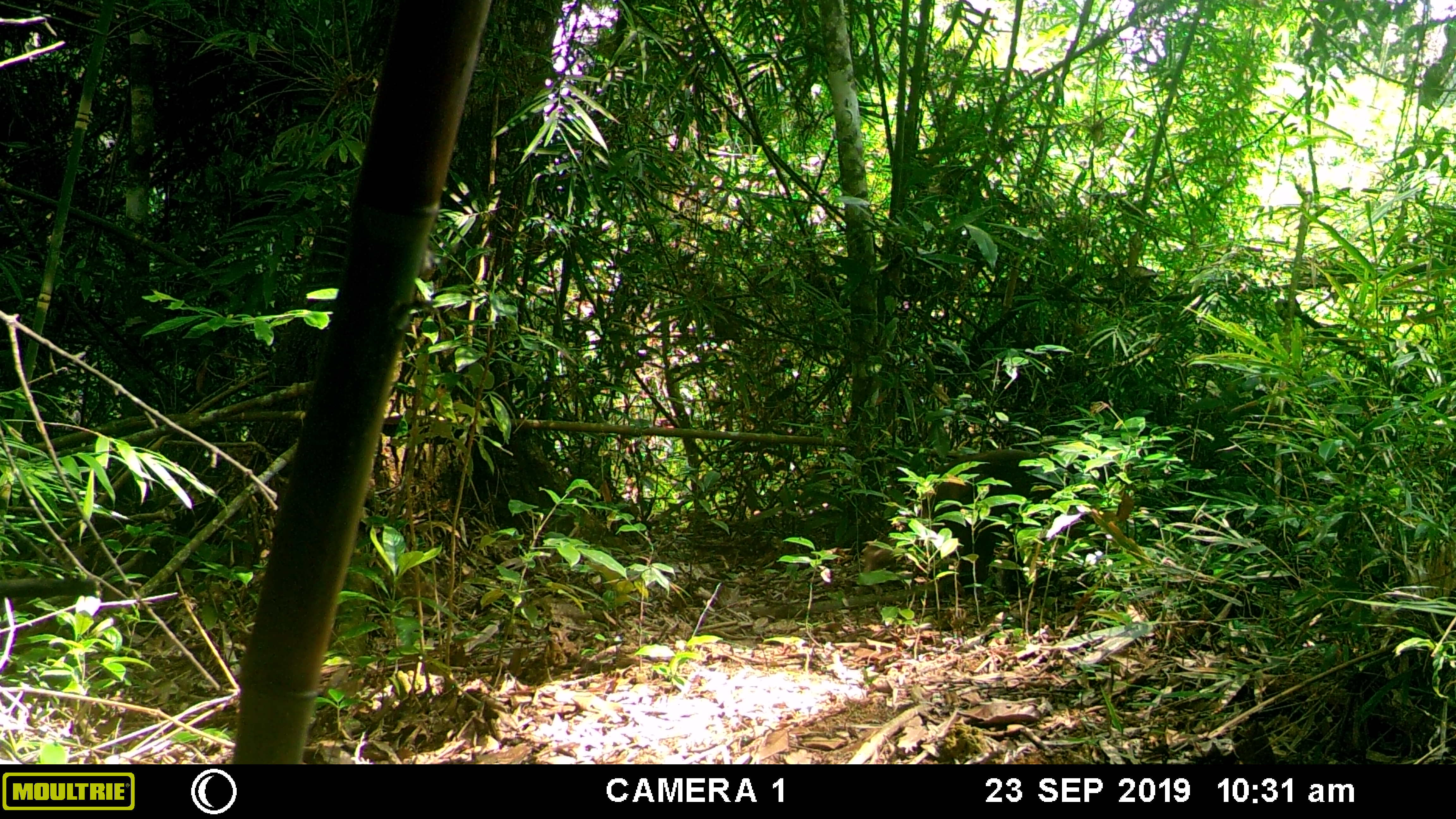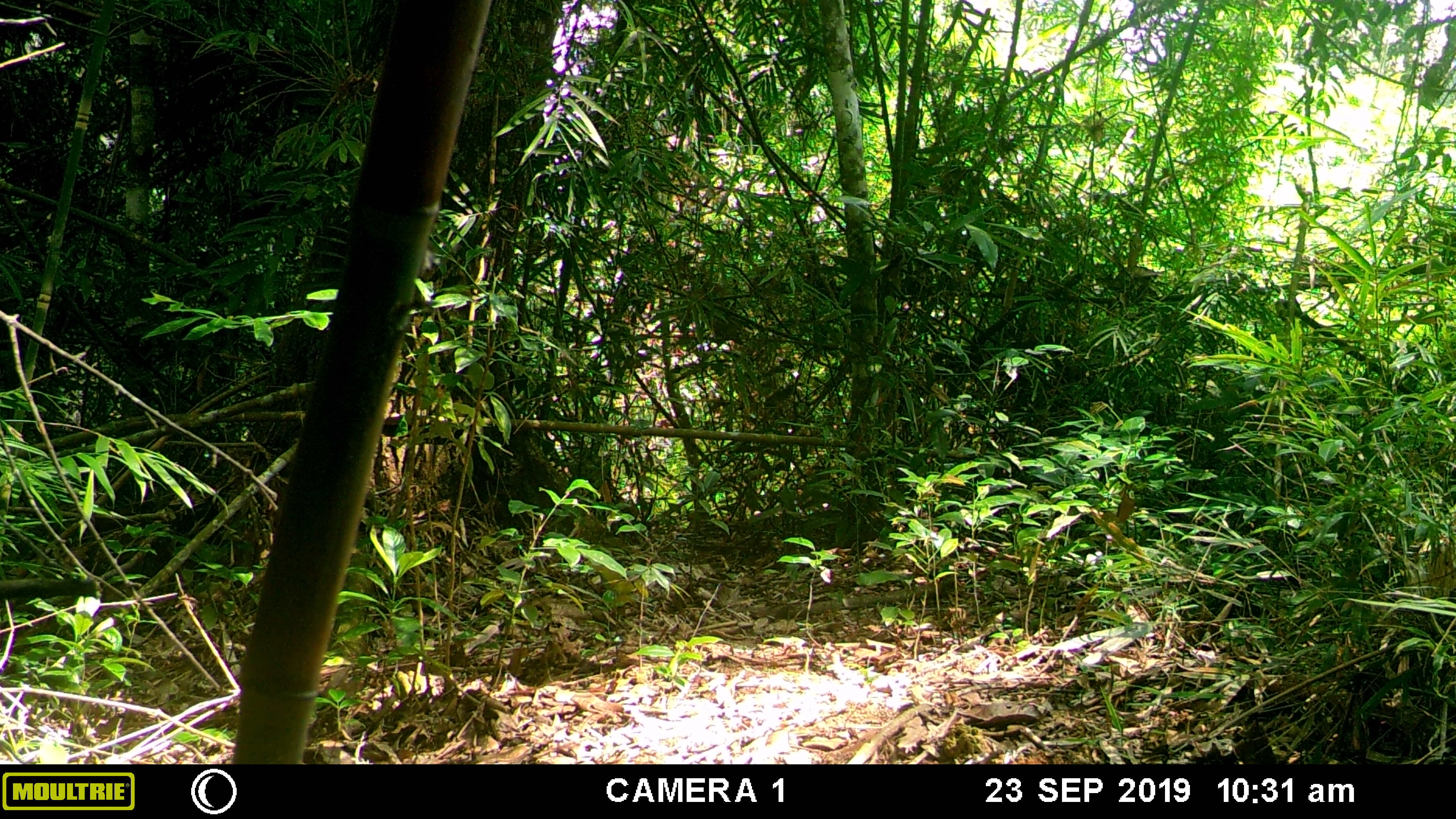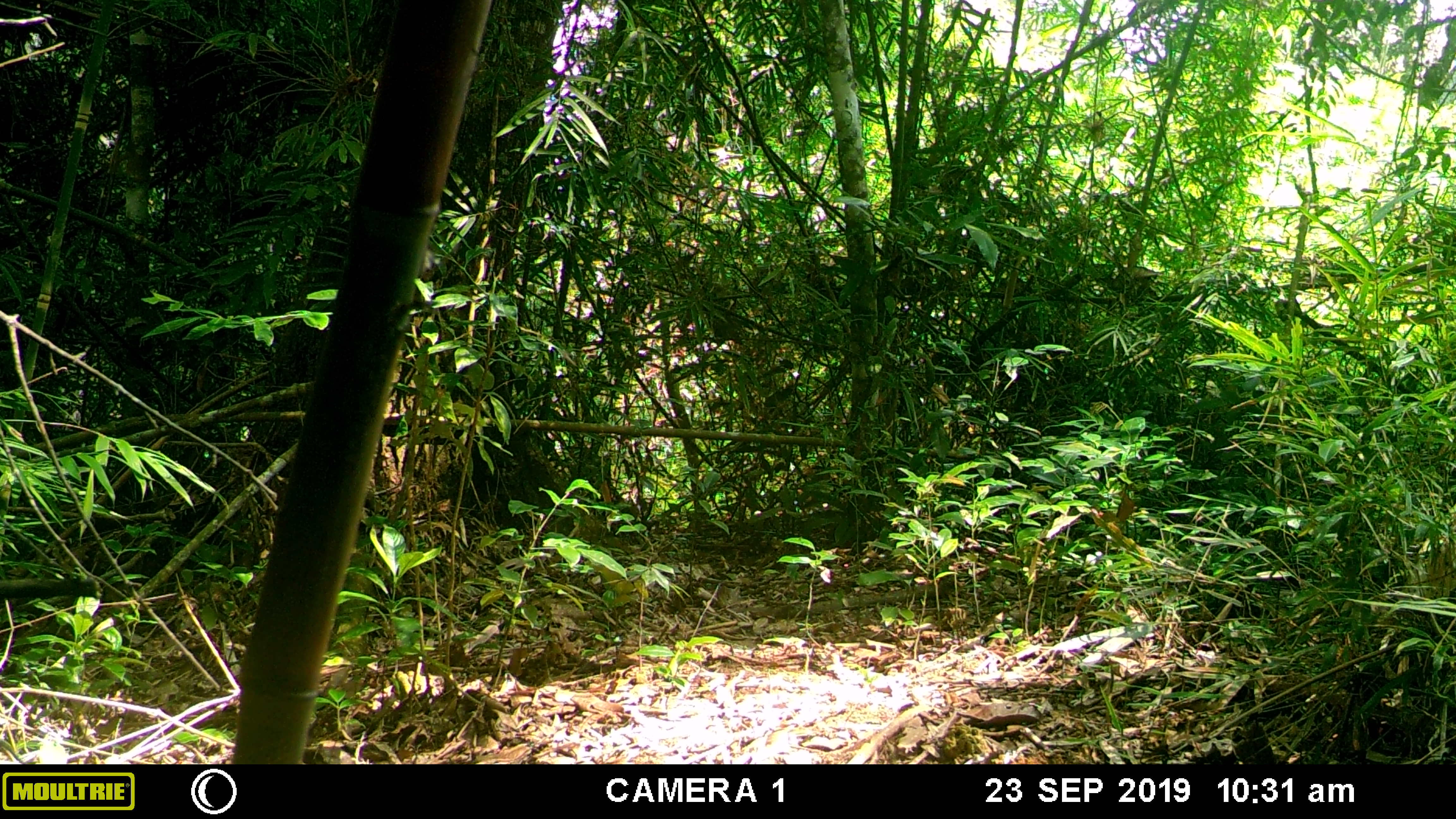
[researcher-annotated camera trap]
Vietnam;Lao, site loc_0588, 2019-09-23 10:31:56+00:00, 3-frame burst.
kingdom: Animalia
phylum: Chordata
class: Mammalia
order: Primates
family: Cercopithecidae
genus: Macaca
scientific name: Macaca arctoides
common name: stump-tailed macaque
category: stump tailed macaque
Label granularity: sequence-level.